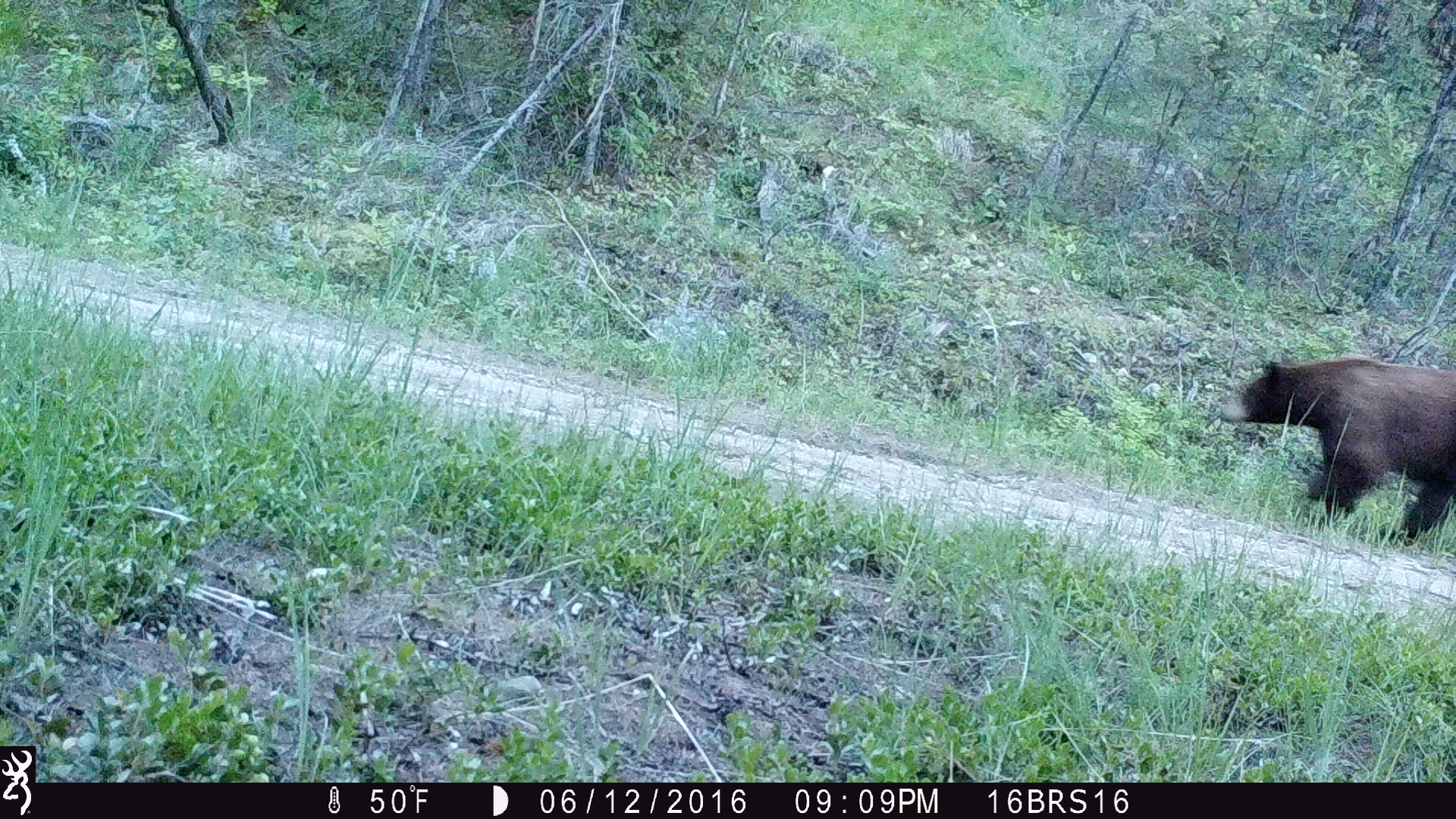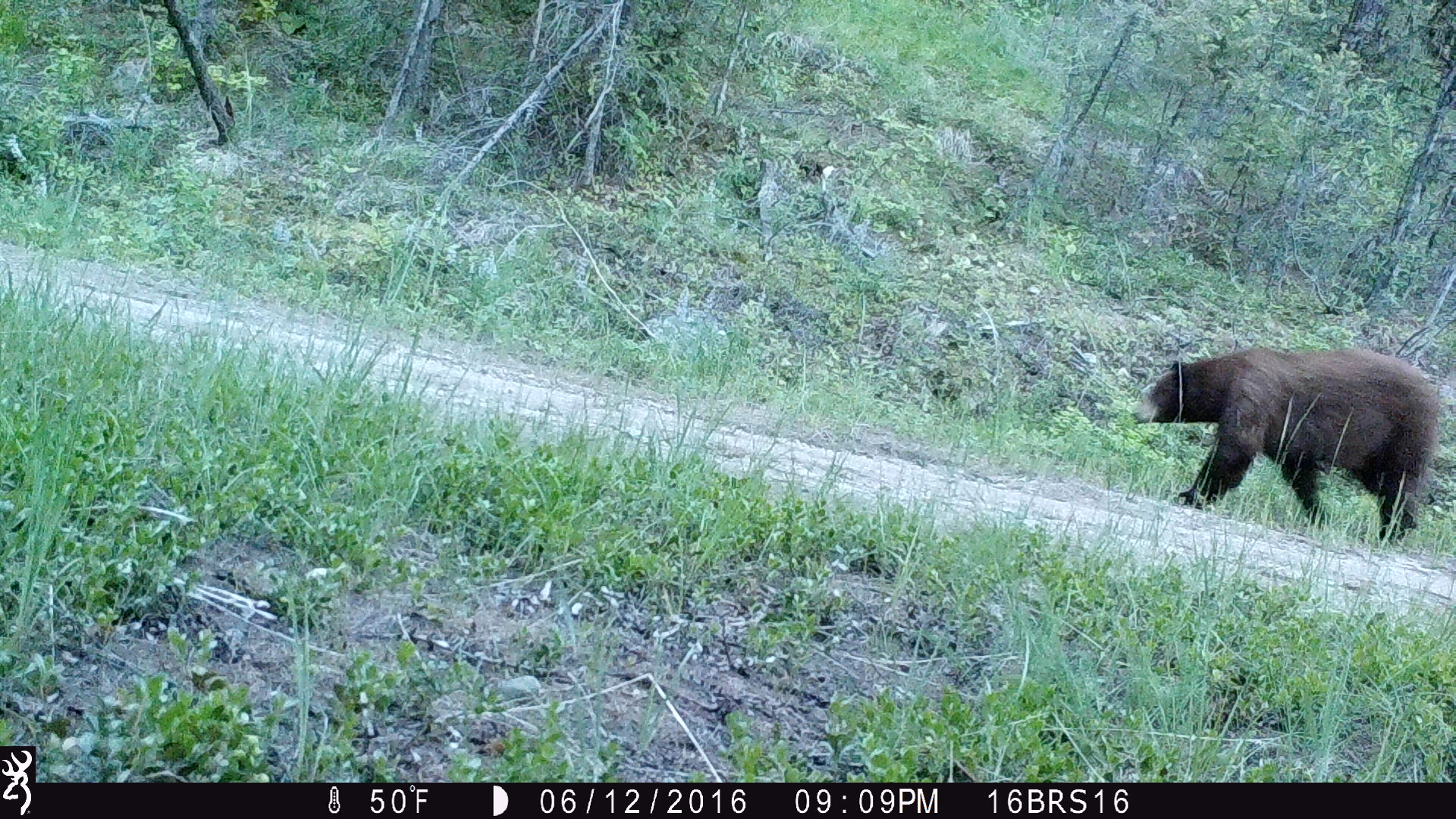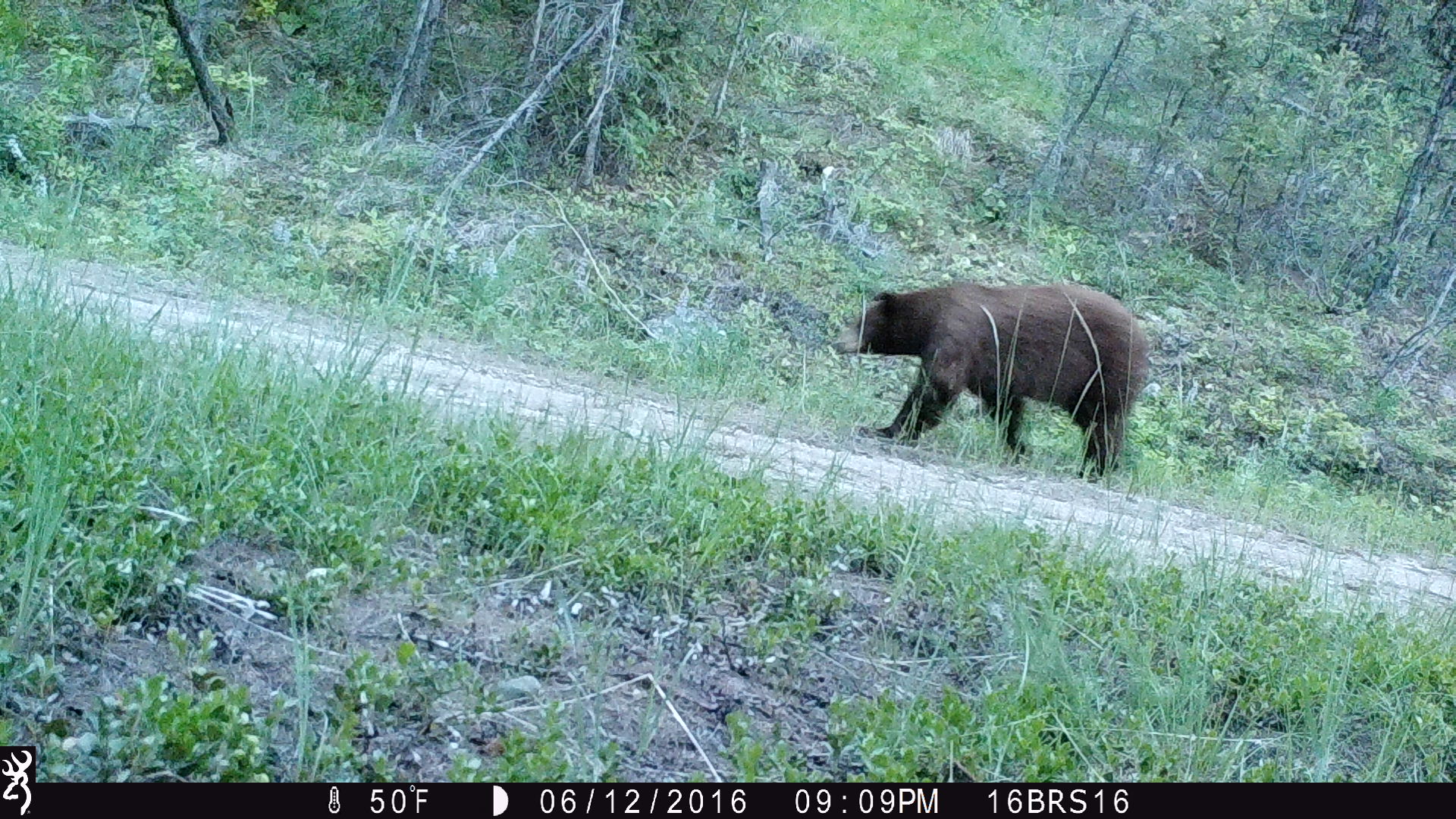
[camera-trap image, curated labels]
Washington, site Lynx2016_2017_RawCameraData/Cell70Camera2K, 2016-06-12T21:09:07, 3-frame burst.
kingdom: Animalia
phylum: Chordata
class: Mammalia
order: Carnivora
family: Ursidae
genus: Ursus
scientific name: Ursus americanus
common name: american black bear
Ursus americanus (american black bear). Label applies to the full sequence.